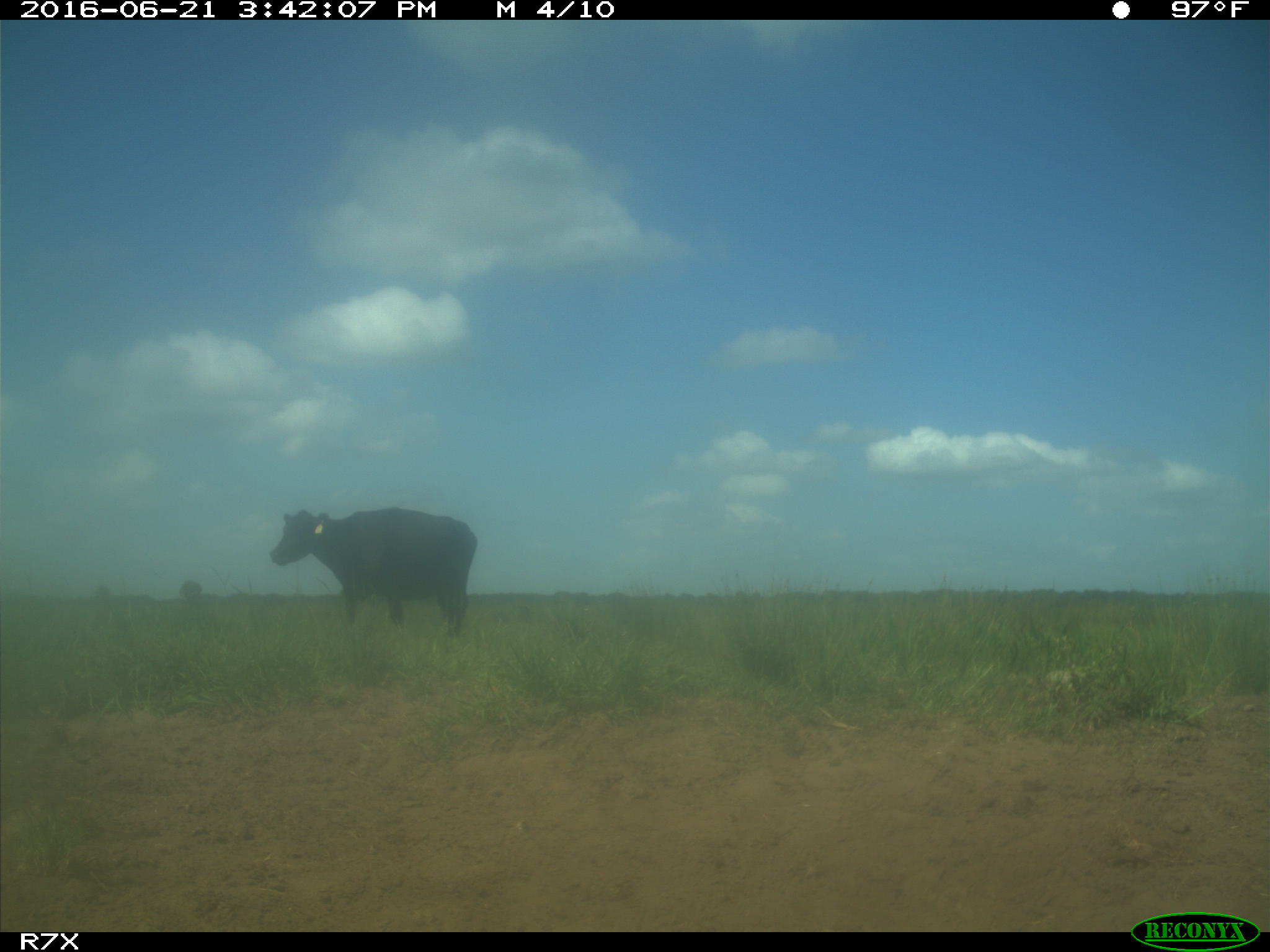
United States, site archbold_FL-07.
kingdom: Animalia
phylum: Chordata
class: Mammalia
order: Artiodactyla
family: Bovidae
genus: Bos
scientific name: Bos taurus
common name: domestic cow